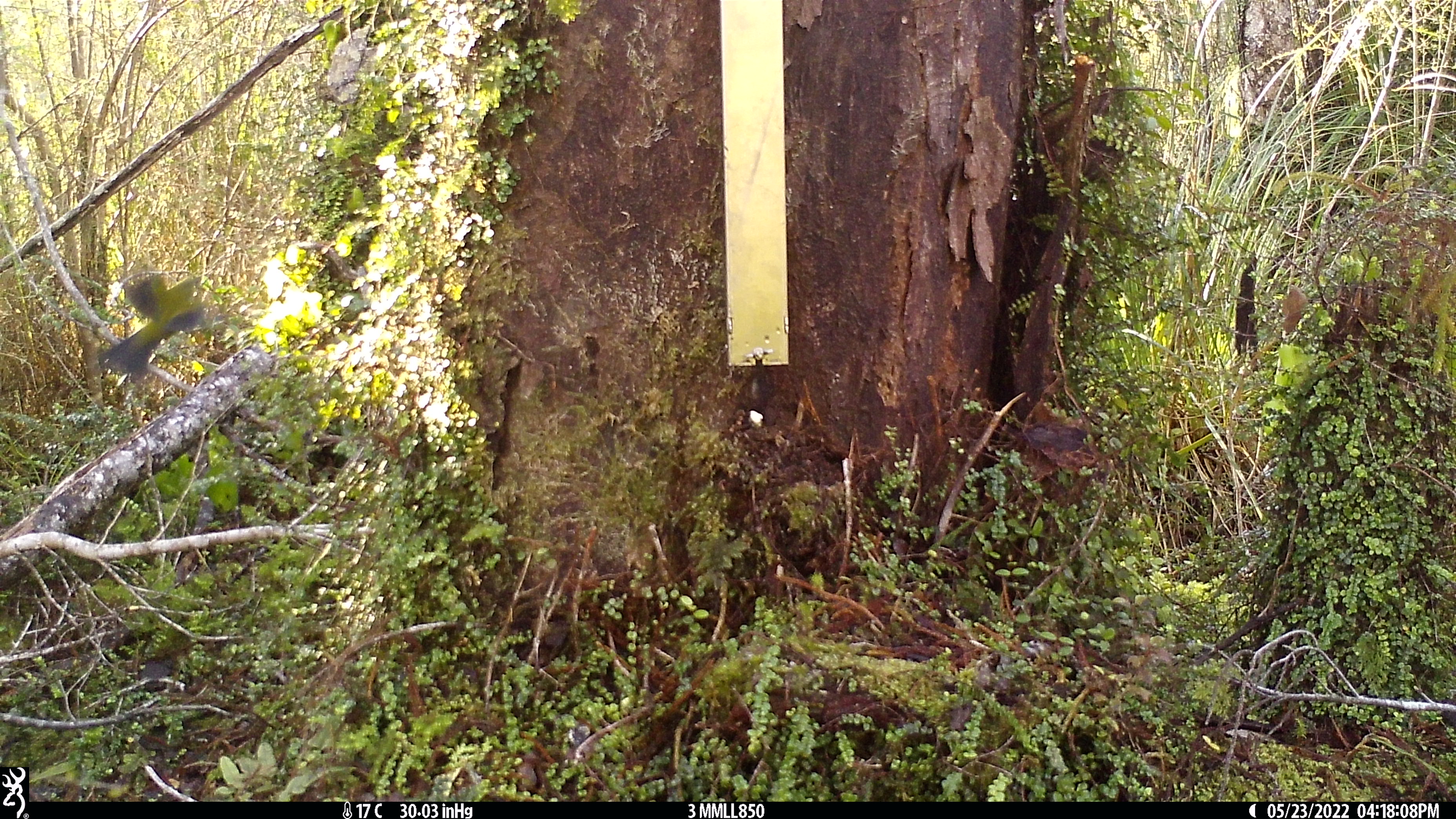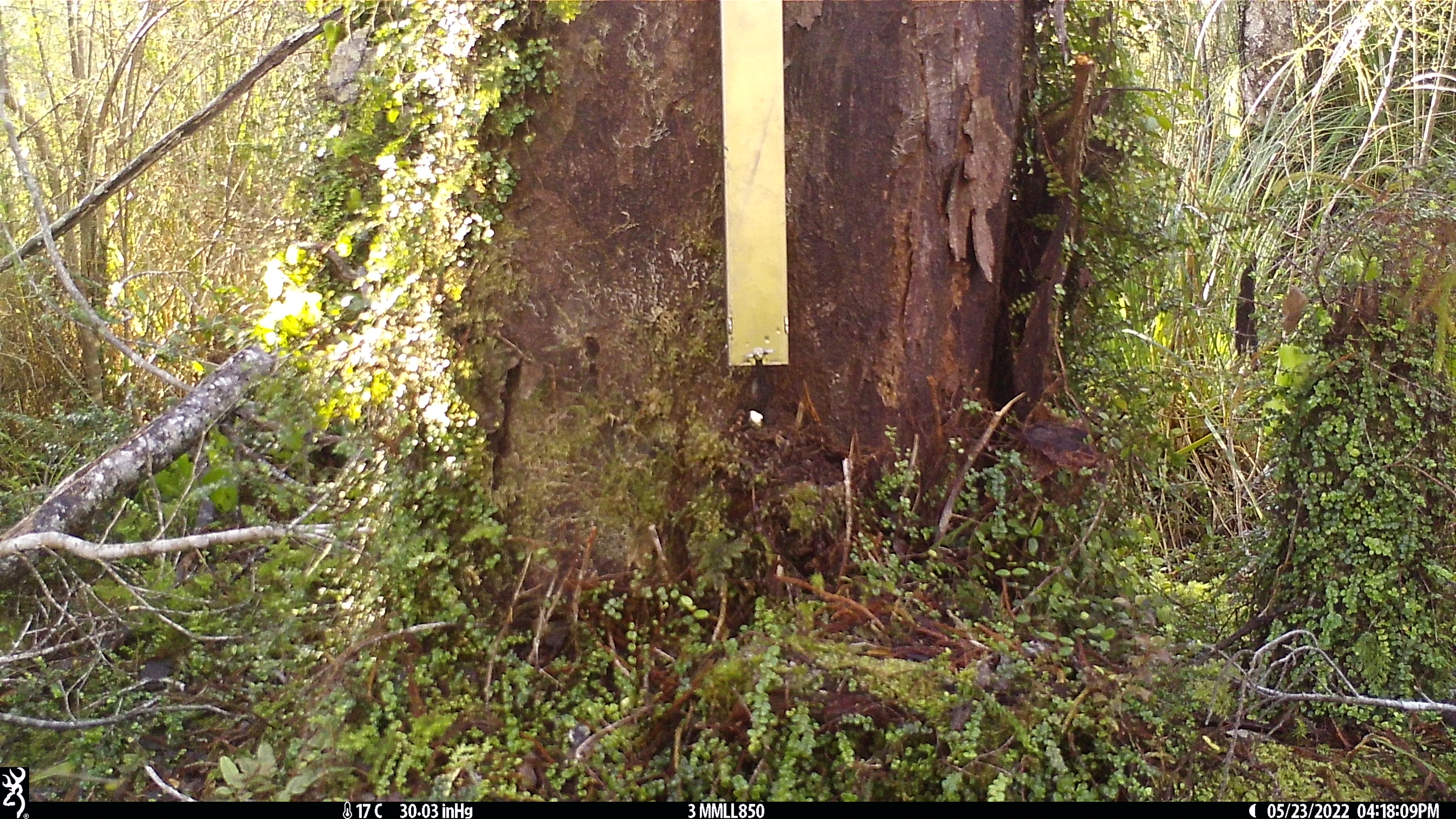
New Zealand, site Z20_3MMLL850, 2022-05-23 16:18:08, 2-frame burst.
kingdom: Animalia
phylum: Chordata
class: Aves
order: Passeriformes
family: Zosteropidae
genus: Zosterops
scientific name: Zosterops lateralis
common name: silvereye